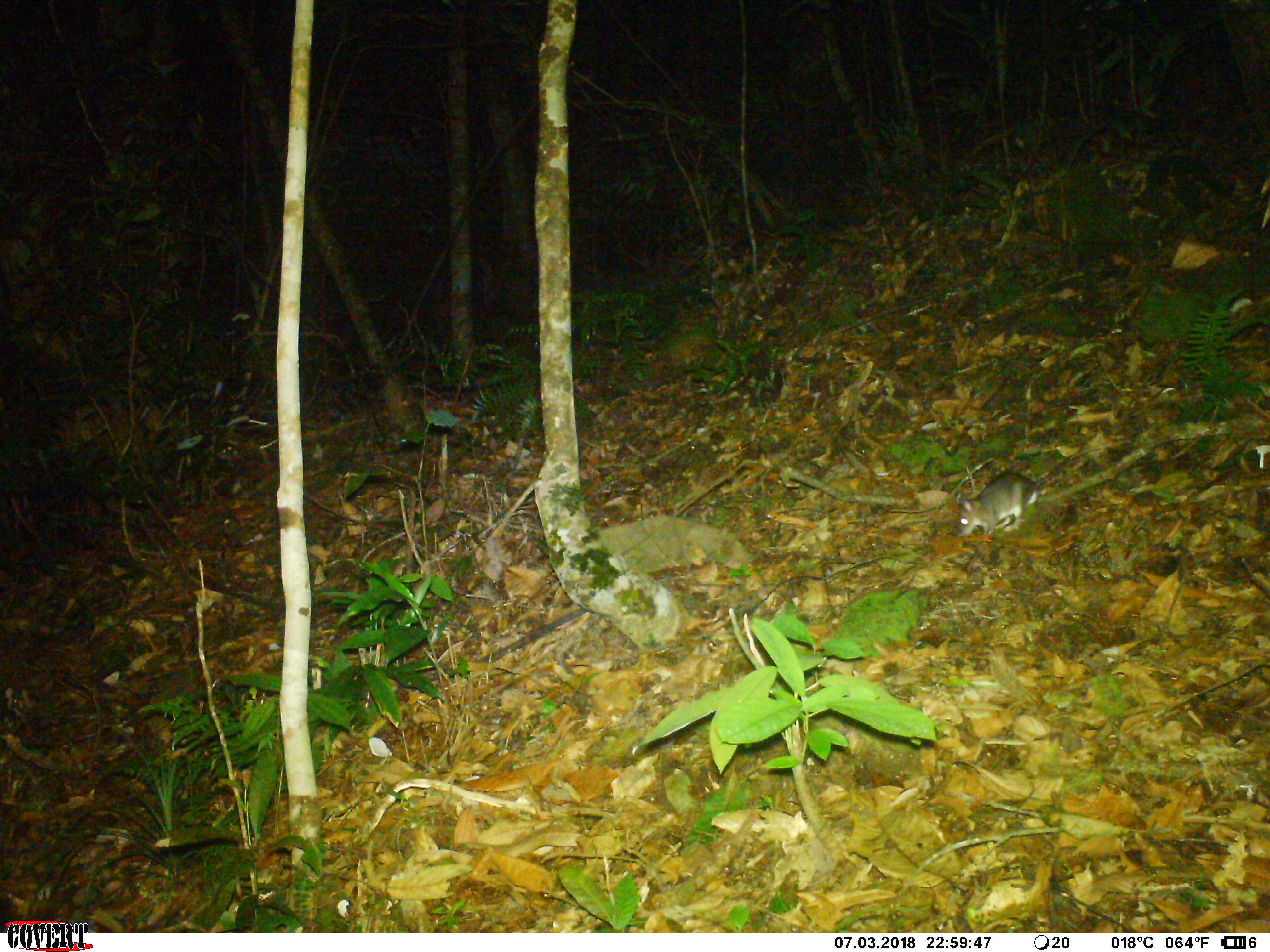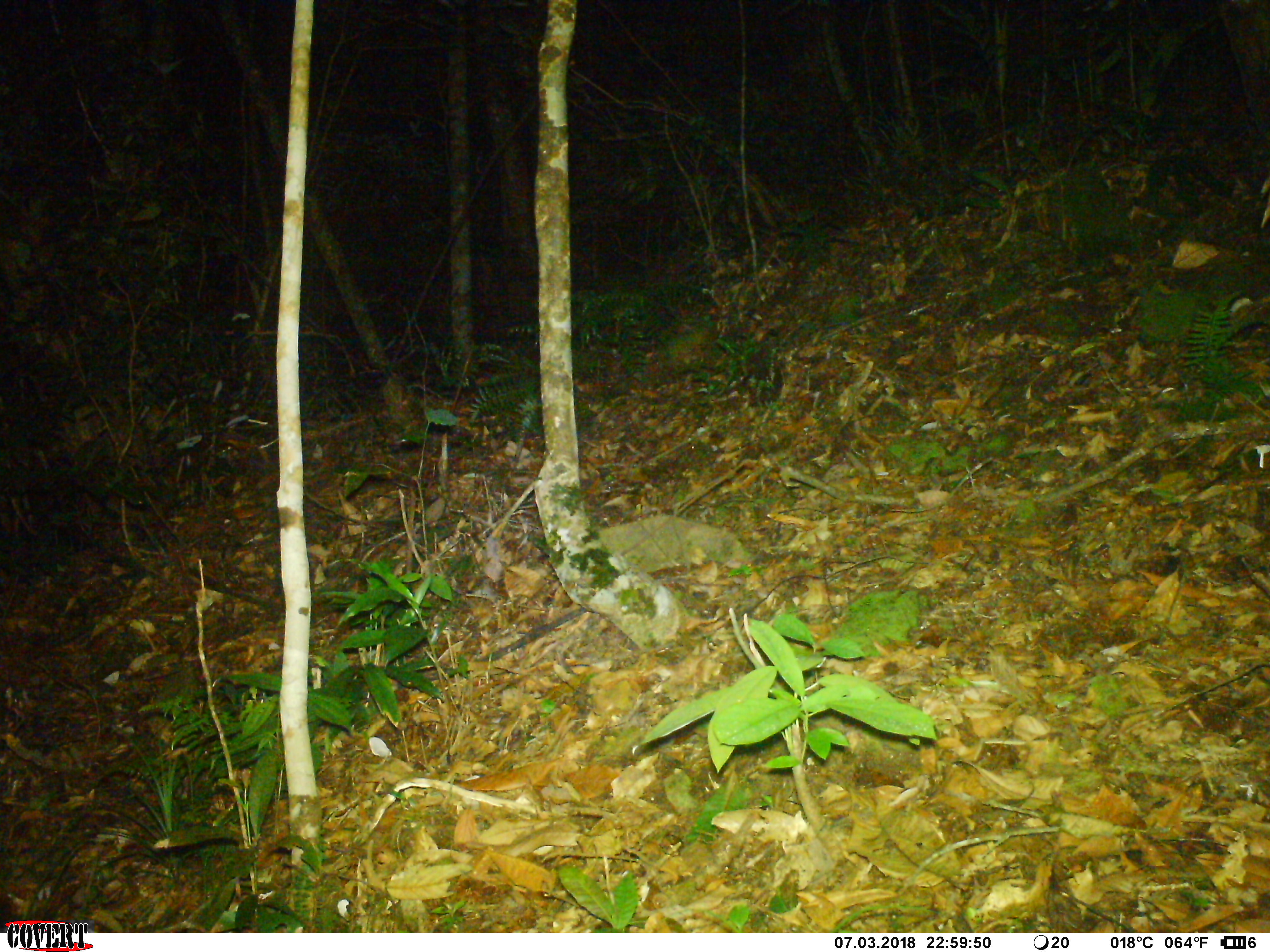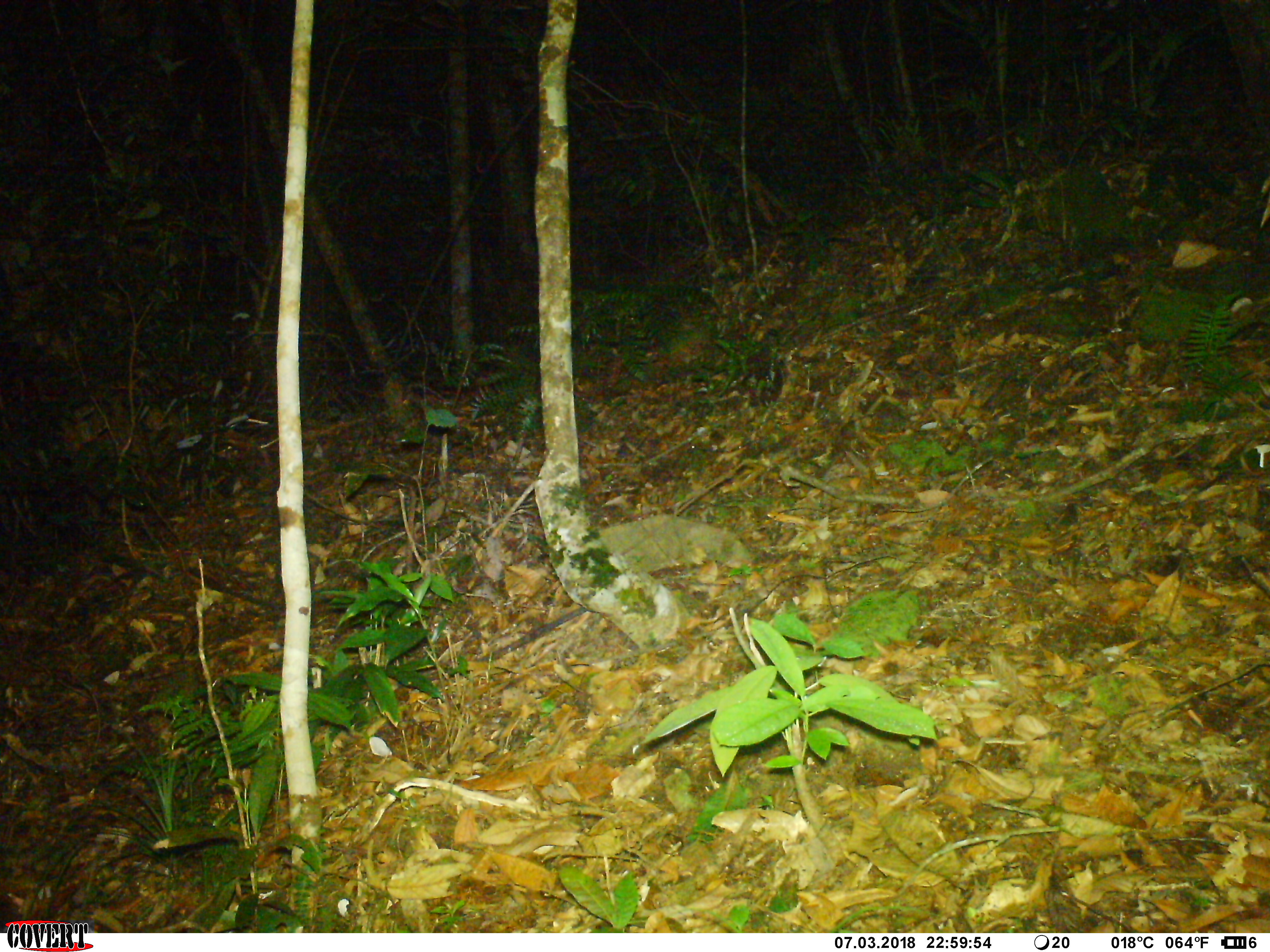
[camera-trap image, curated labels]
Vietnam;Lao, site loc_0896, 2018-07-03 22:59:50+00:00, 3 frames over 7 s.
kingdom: Animalia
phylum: Chordata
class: Mammalia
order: Rodentia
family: Muridae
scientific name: Muridae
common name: old-world mice and rats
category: unidentified murid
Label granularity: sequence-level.